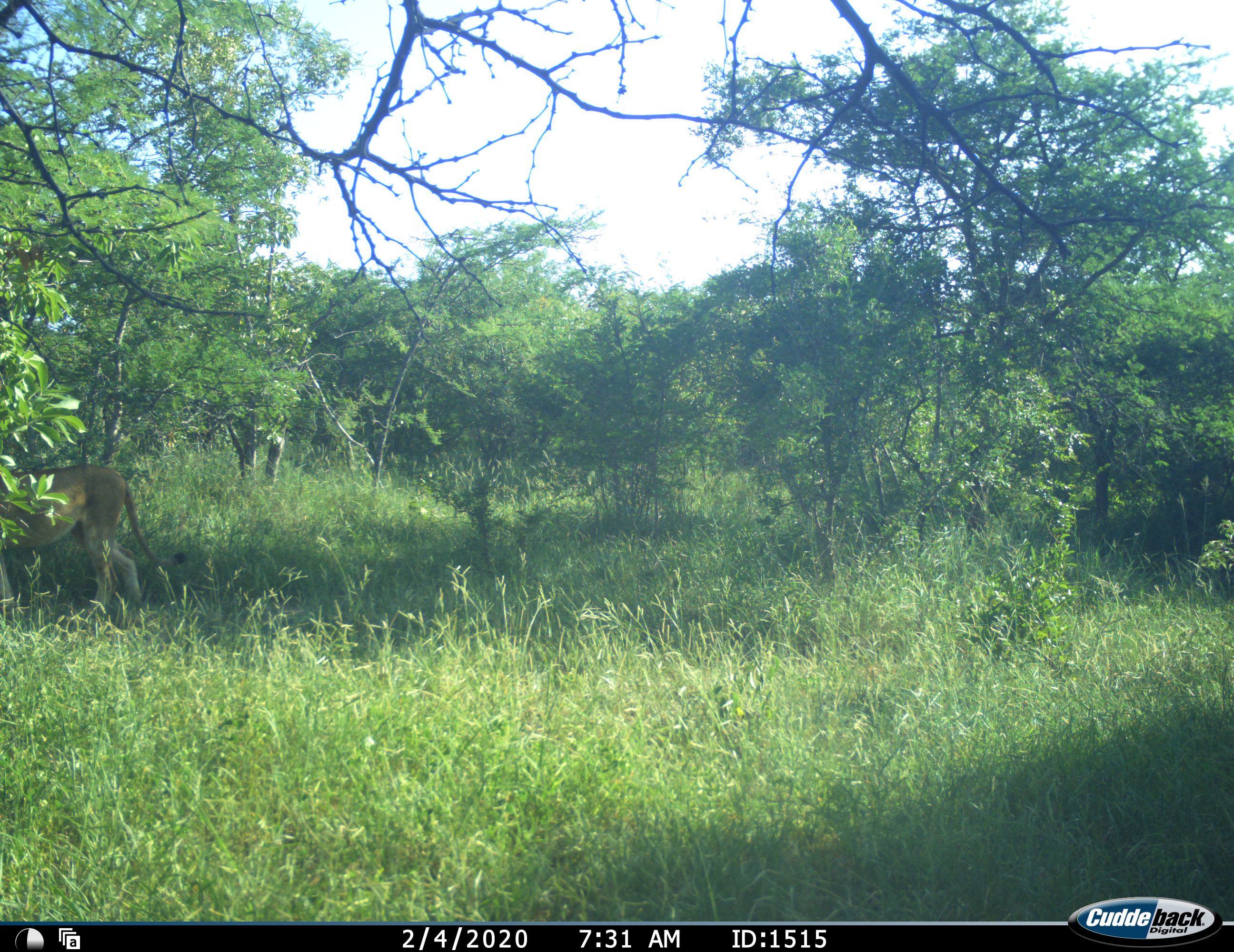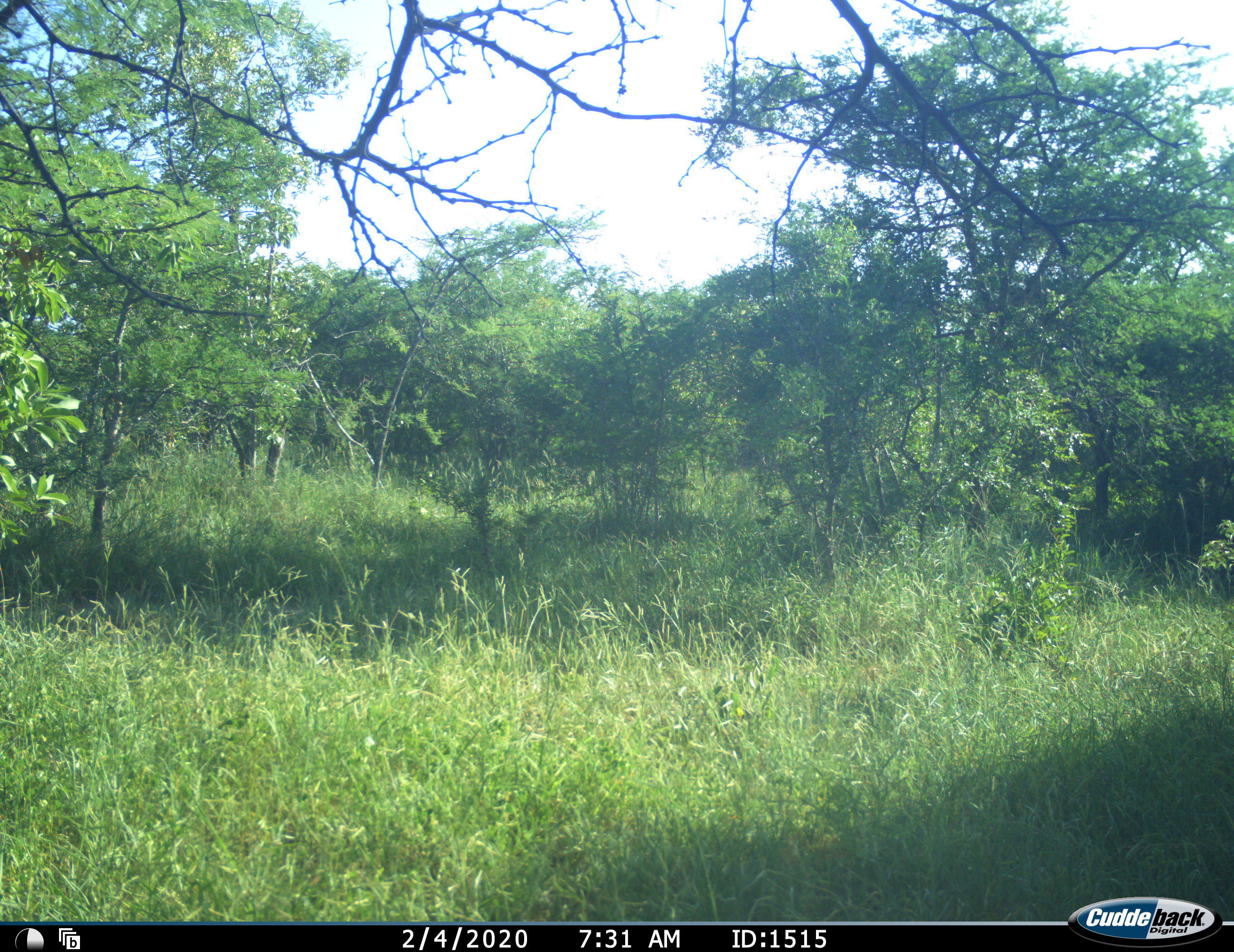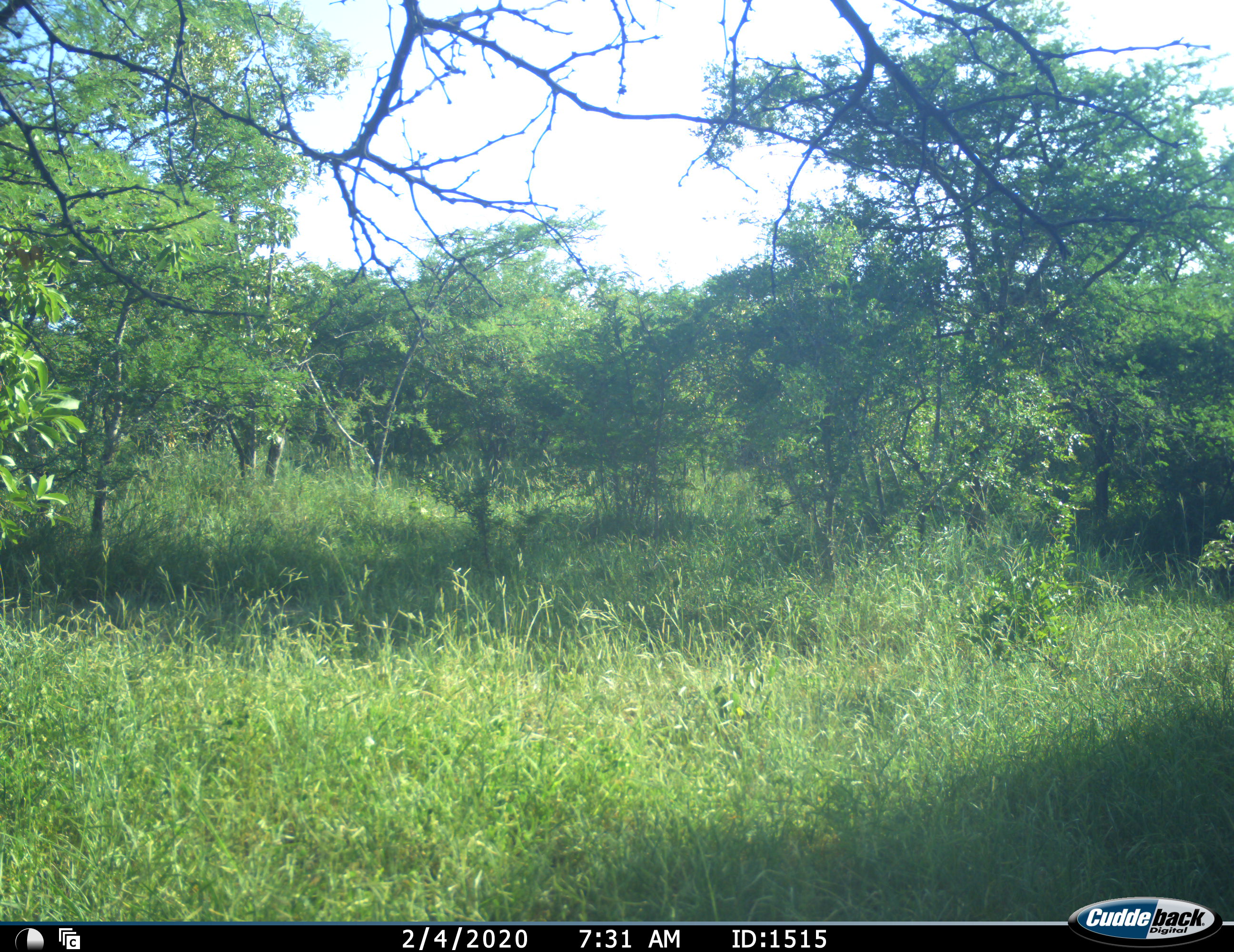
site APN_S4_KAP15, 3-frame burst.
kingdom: Animalia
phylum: Chordata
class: Mammalia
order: Carnivora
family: Felidae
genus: Panthera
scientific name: Panthera leo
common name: lion female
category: lionfemale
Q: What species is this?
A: Lionfemale (lion female) (Panthera leo).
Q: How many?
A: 1.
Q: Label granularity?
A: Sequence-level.